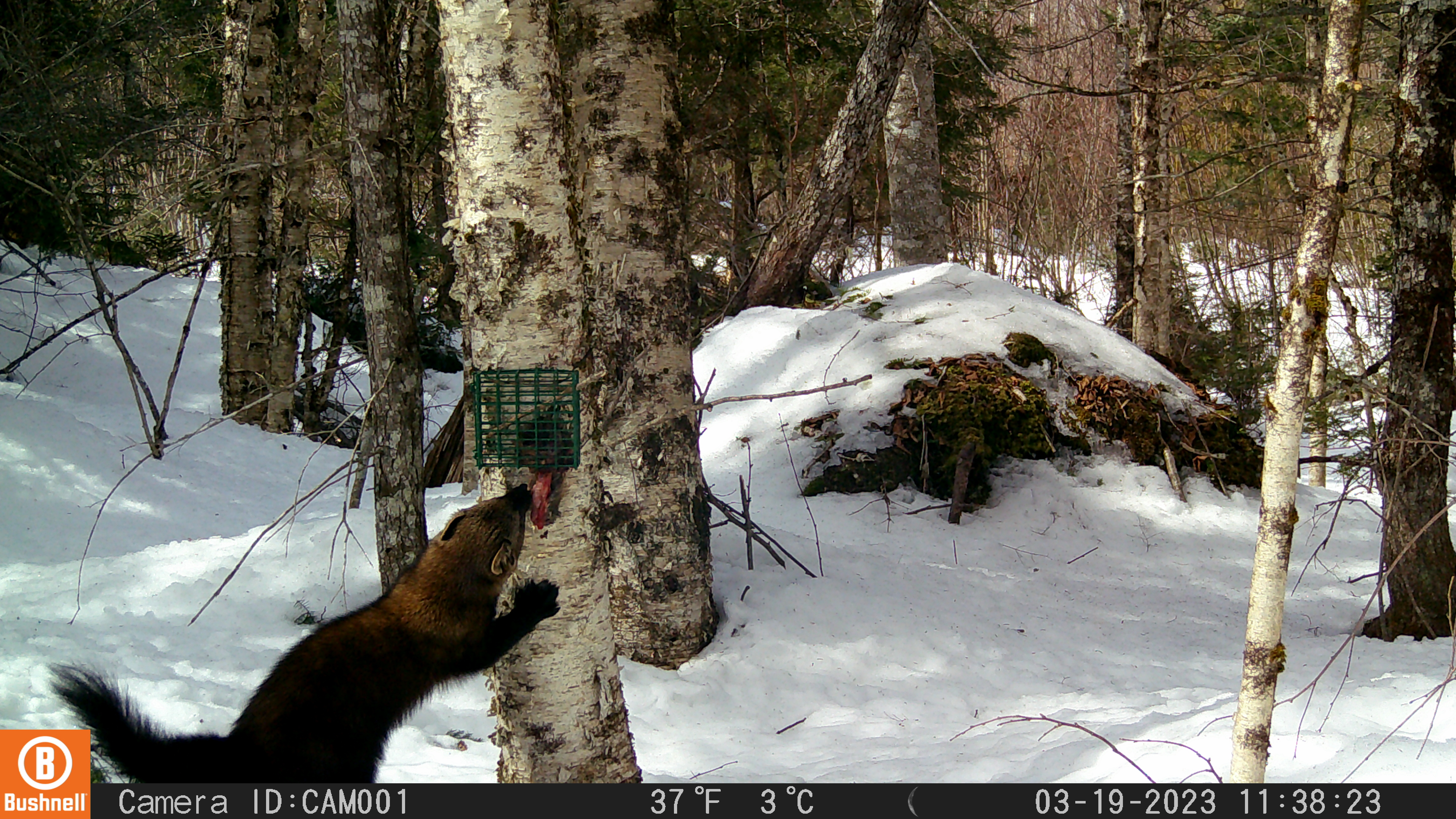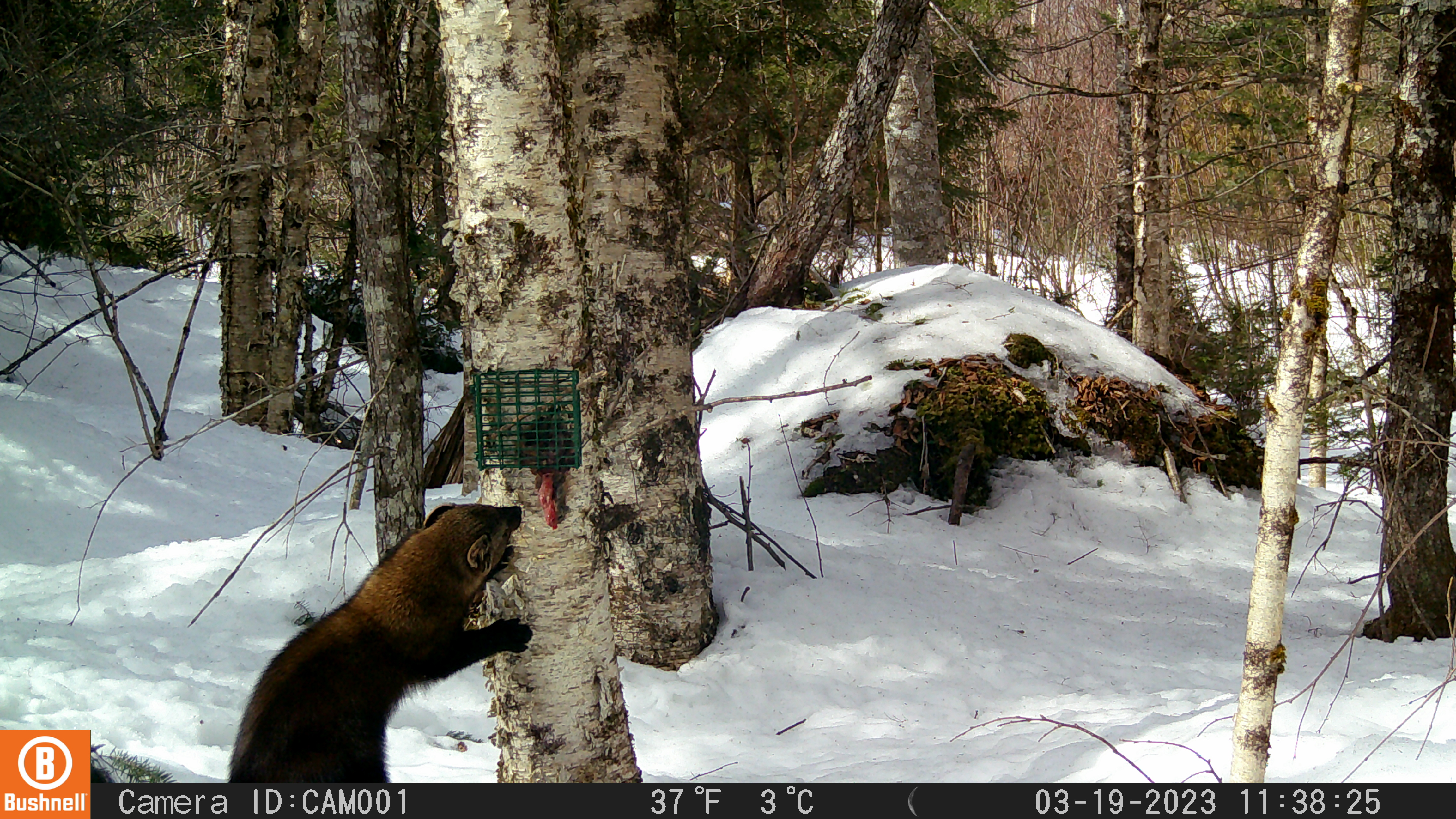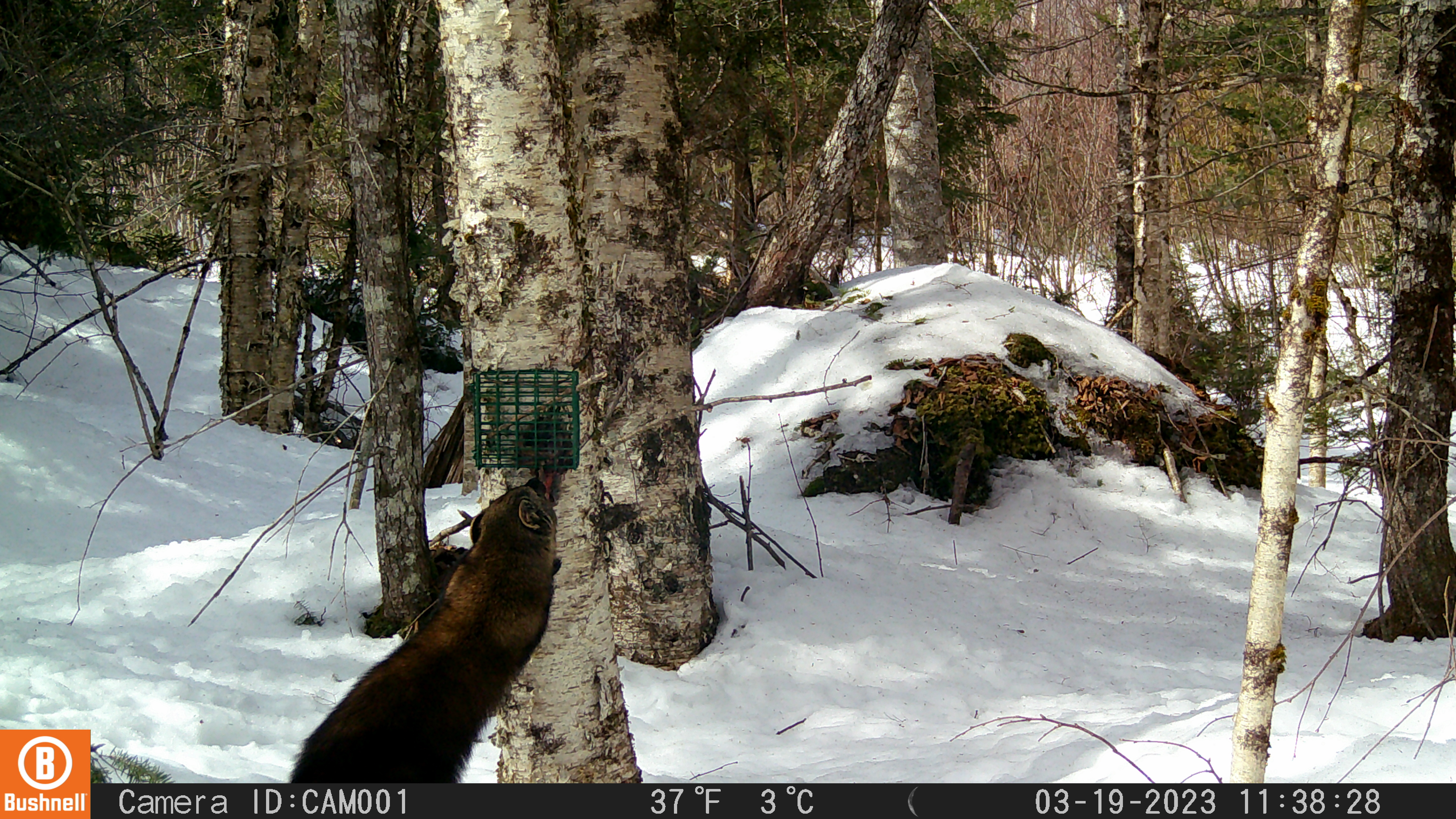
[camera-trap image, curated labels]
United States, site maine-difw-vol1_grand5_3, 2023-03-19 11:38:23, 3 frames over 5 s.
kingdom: Animalia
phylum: Chordata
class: Mammalia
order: Carnivora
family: Mustelidae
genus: Pekania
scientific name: Pekania pennanti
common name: fisher